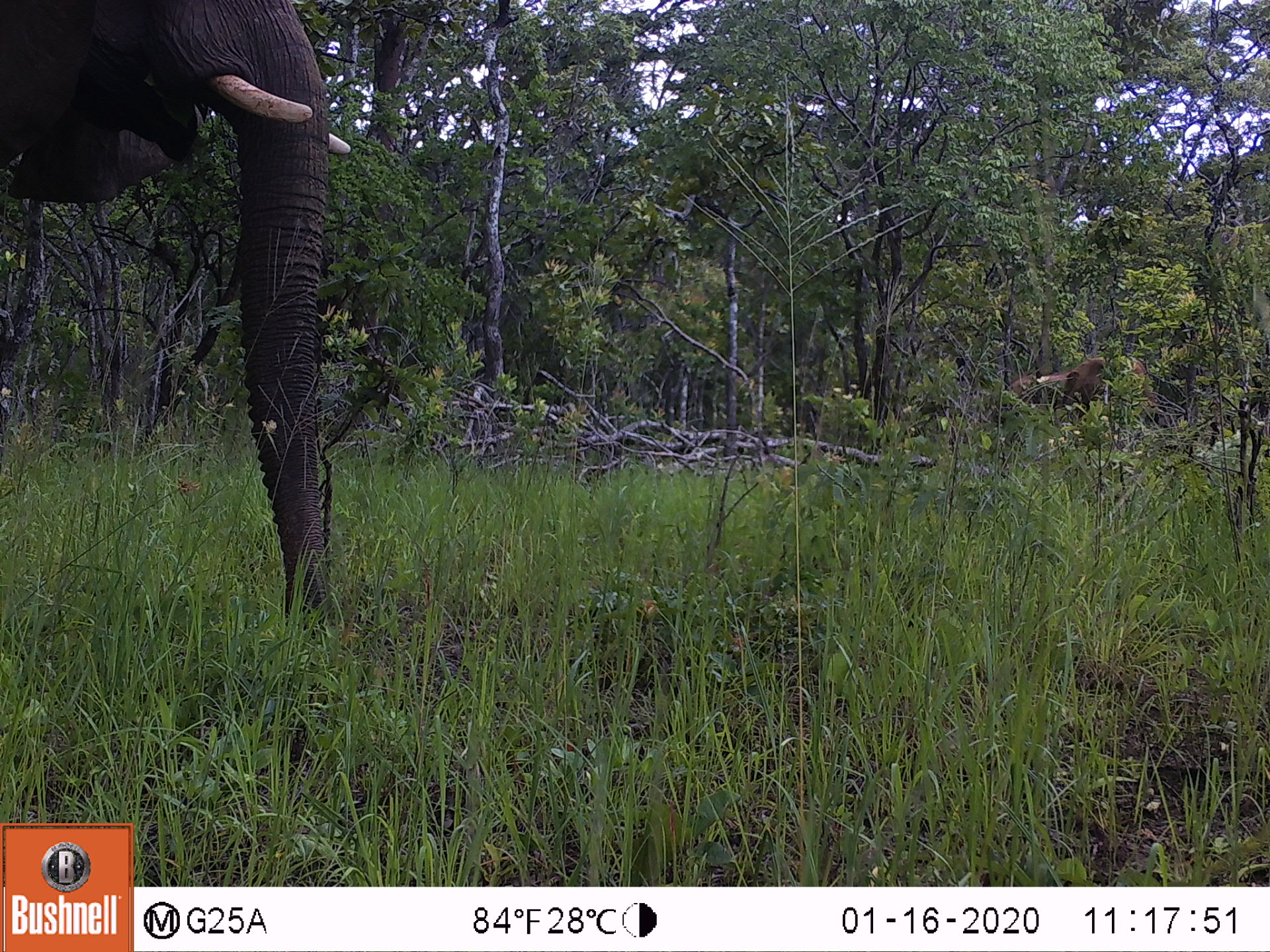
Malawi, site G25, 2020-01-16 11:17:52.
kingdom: Animalia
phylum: Chordata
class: Mammalia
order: Proboscidea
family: Elephantidae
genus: Loxodonta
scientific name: Loxodonta africana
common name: african savanna elephant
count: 2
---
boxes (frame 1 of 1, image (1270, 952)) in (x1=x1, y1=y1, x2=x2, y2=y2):
african savanna elephant: (x1=0, y1=0, x2=352, y2=637); (x1=1003, y1=351, x2=1160, y2=413)